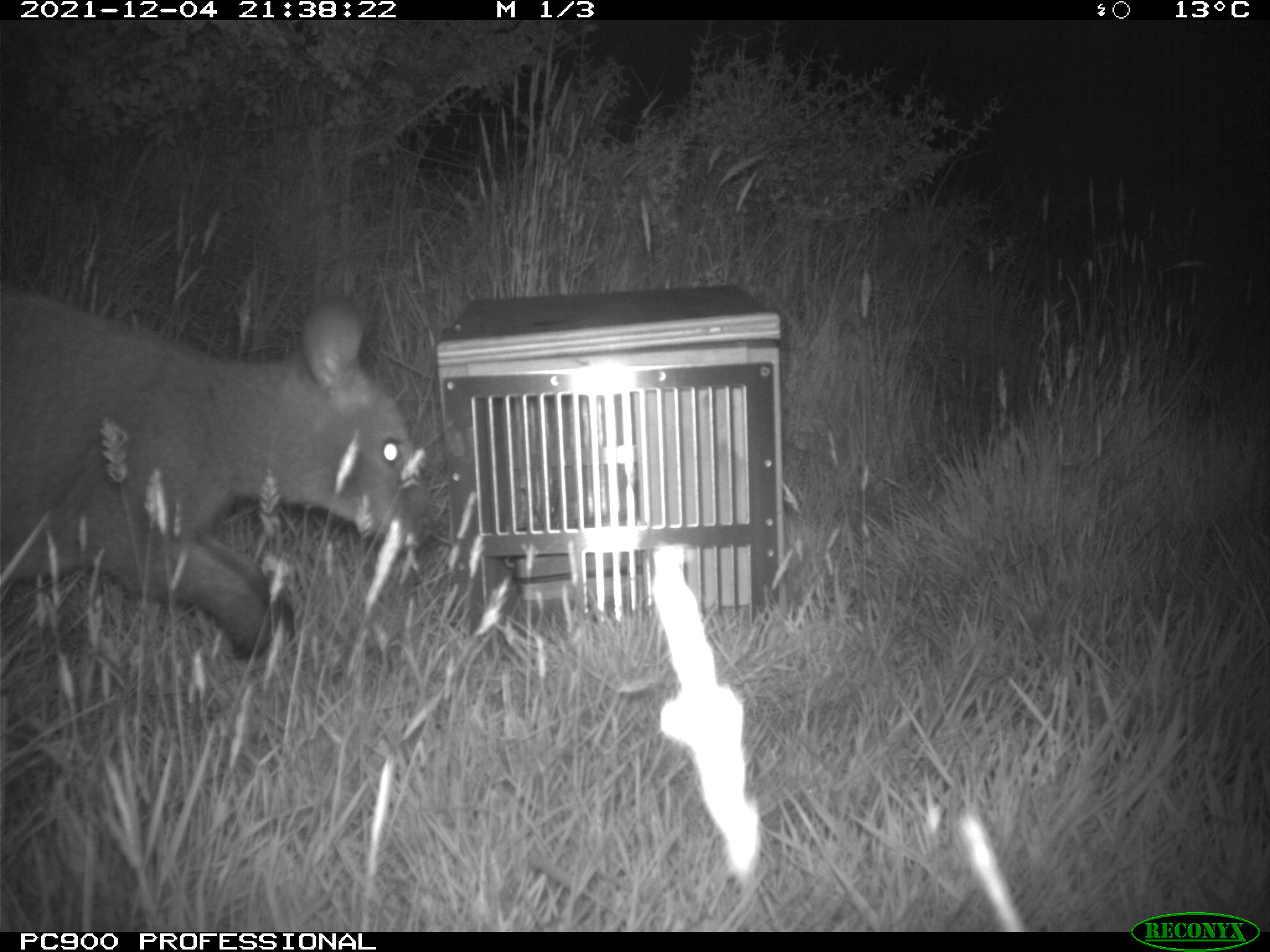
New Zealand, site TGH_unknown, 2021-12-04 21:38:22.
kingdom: Animalia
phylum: Chordata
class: Mammalia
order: Diprotodontia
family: Macropodidae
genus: Notamacropus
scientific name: Notamacropus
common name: wallaby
Wallaby (Notamacropus).